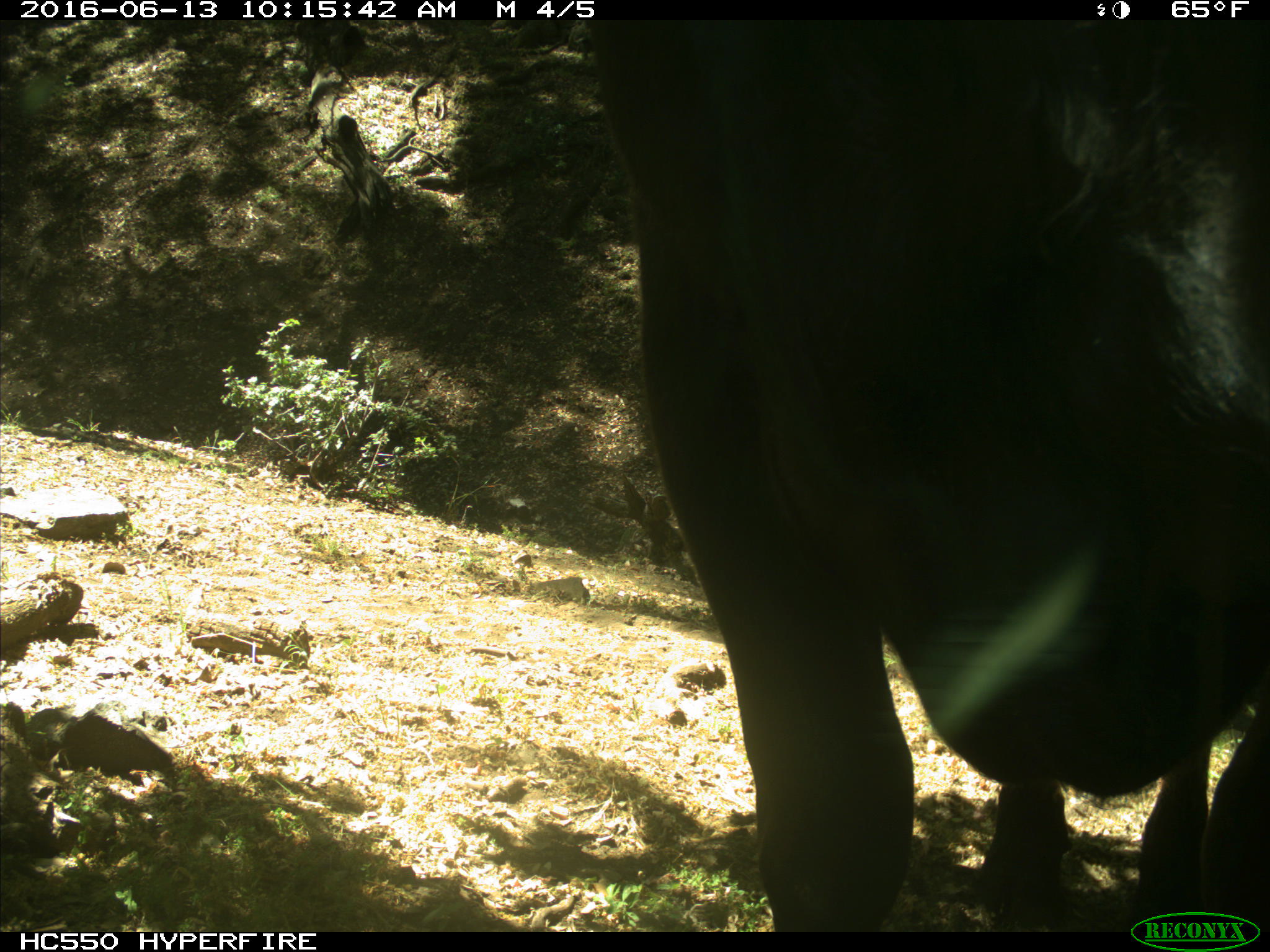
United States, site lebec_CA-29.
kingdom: Animalia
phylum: Chordata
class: Mammalia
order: Artiodactyla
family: Bovidae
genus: Bos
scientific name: Bos taurus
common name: domestic cow